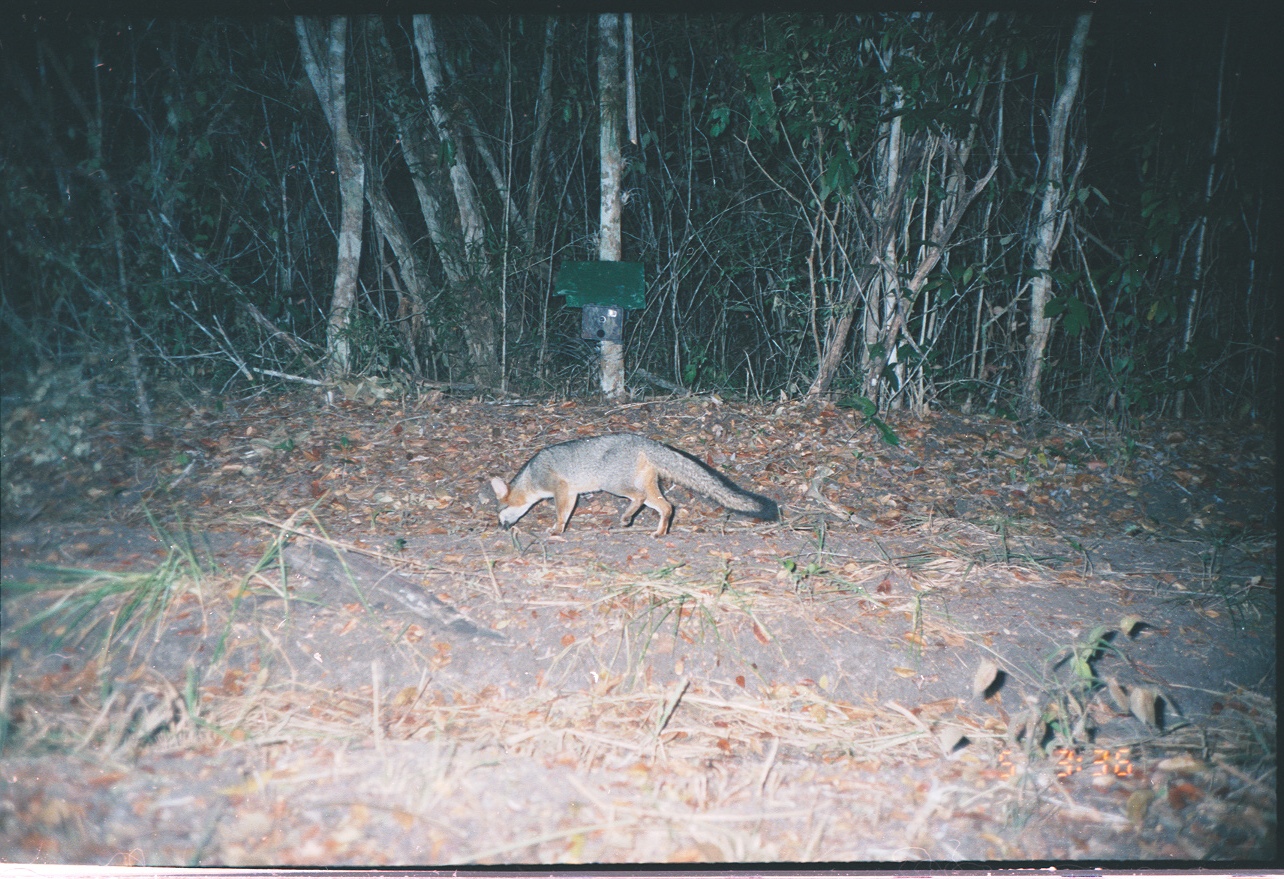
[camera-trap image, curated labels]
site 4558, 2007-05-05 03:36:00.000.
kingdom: Animalia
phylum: Chordata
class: Mammalia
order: Carnivora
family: Canidae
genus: Urocyon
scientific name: Urocyon cinereoargenteus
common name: gray fox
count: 1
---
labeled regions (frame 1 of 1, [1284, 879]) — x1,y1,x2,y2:
urocyon cinereoargenteus: 489,430,780,539